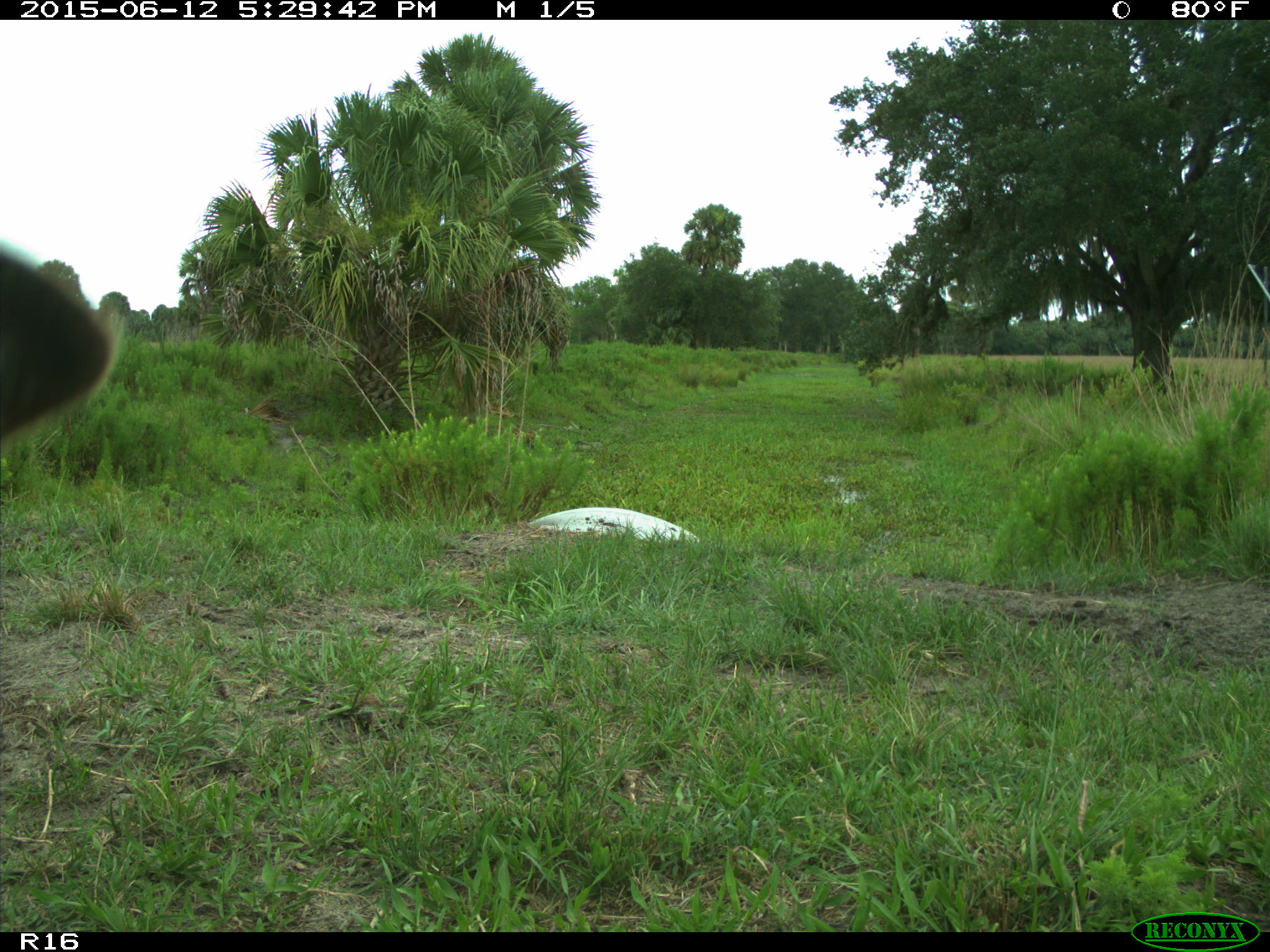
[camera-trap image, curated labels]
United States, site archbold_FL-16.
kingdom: Animalia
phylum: Chordata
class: Mammalia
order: Artiodactyla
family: Bovidae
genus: Bos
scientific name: Bos taurus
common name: domestic cow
Bos taurus (domestic cow).